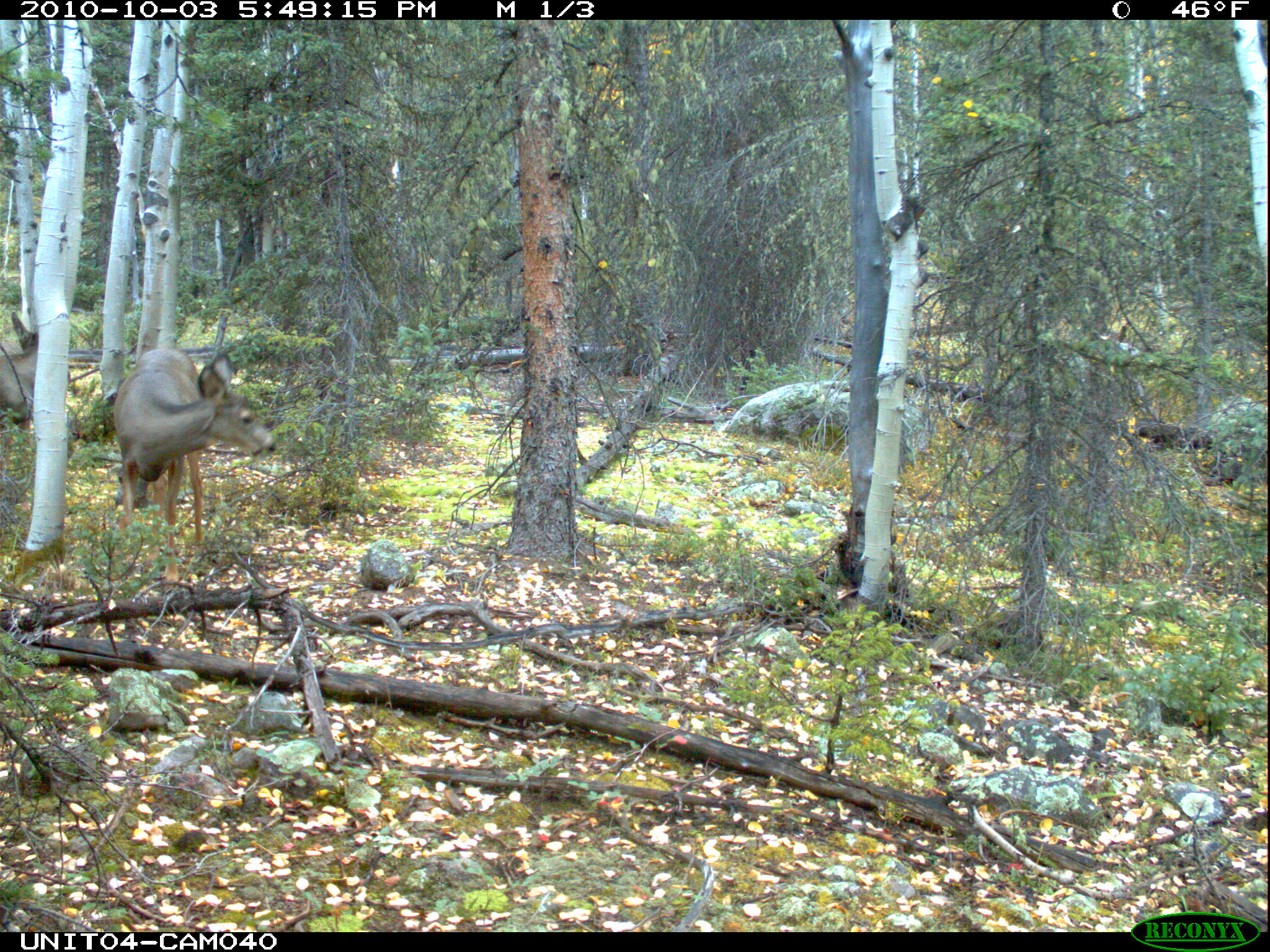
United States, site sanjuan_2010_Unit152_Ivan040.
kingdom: Animalia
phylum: Chordata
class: Mammalia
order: Artiodactyla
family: Cervidae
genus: Odocoileus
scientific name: Odocoileus hemionus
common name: mule deer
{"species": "Odocoileus hemionus (mule deer)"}